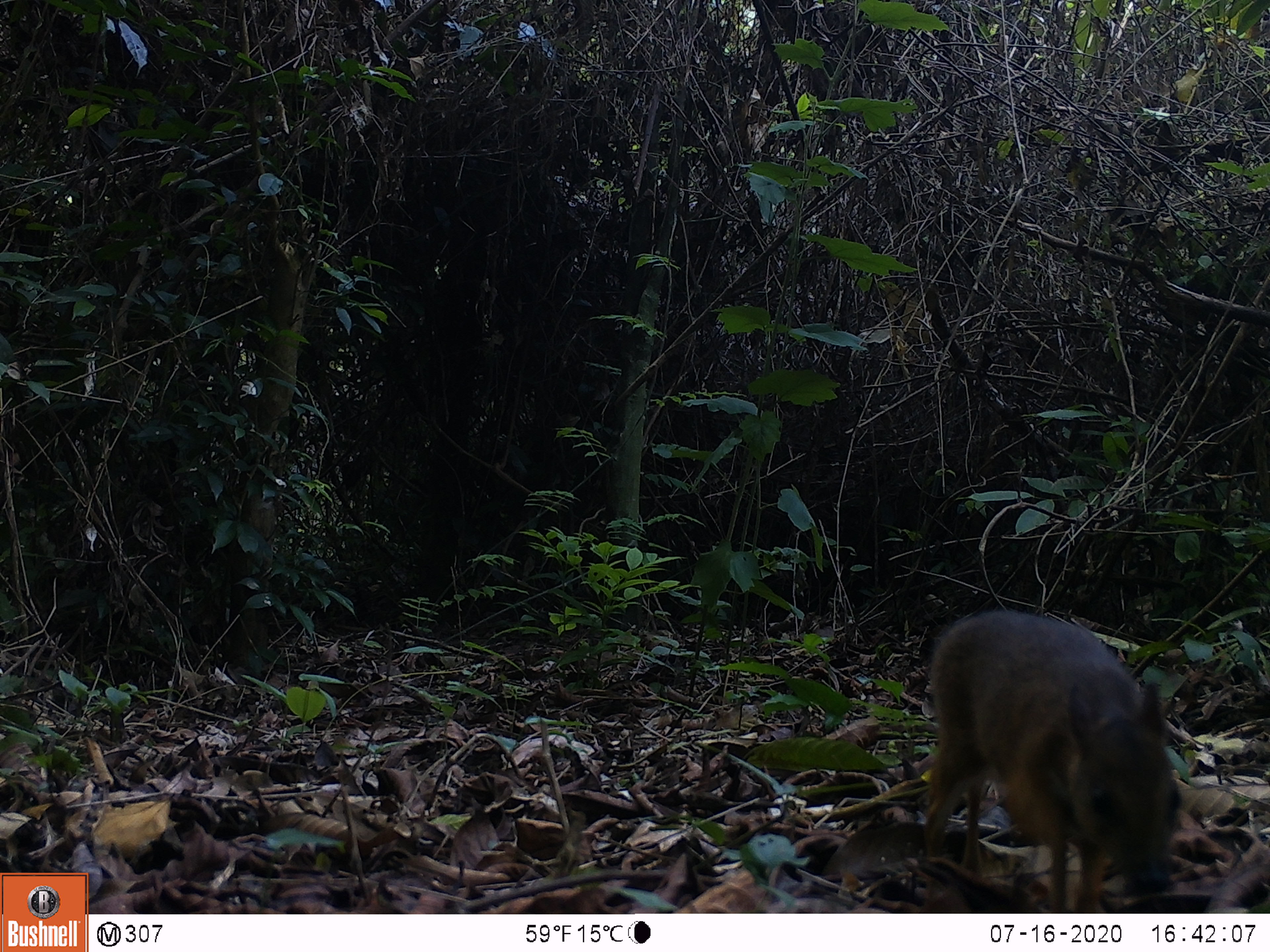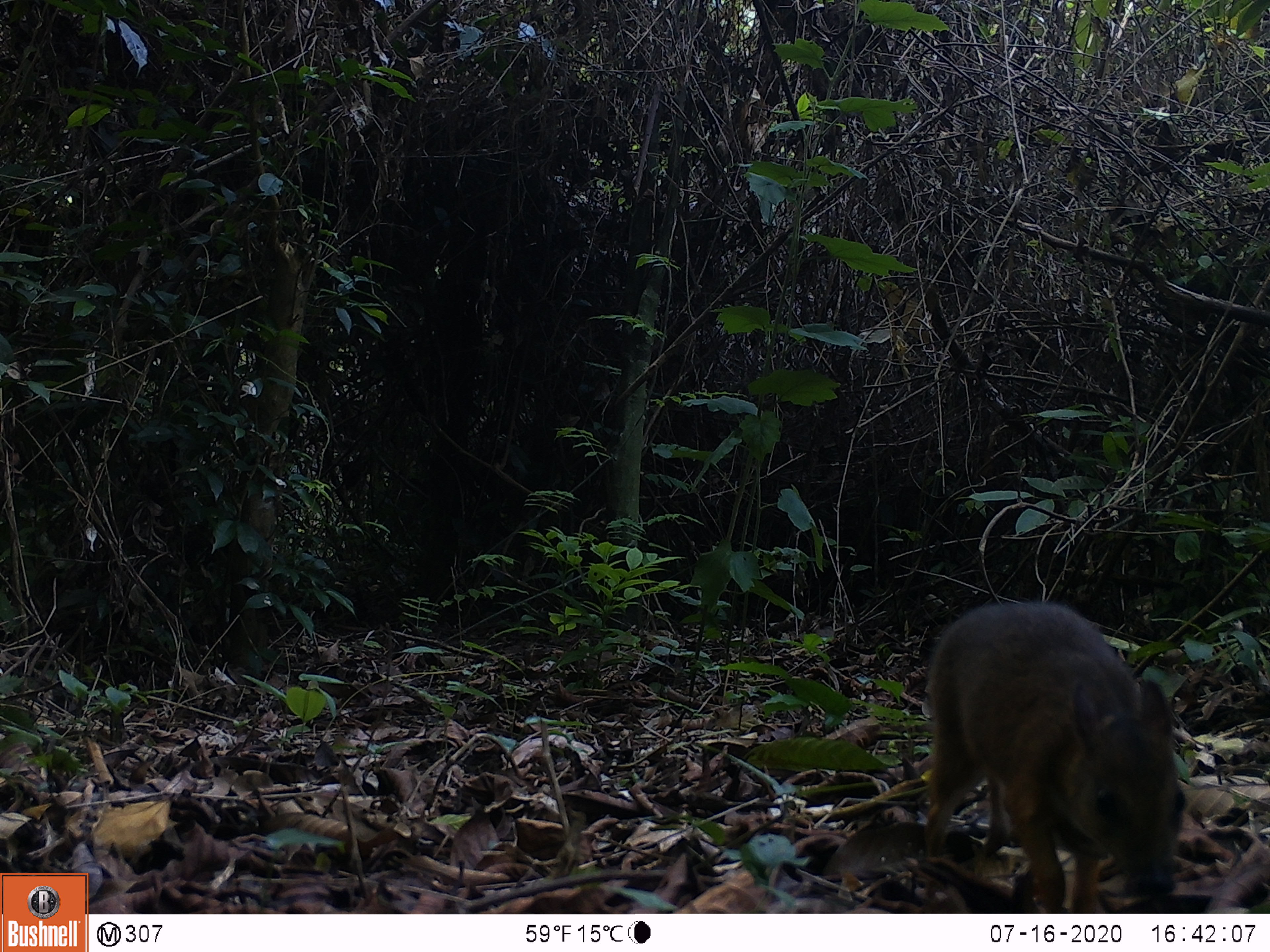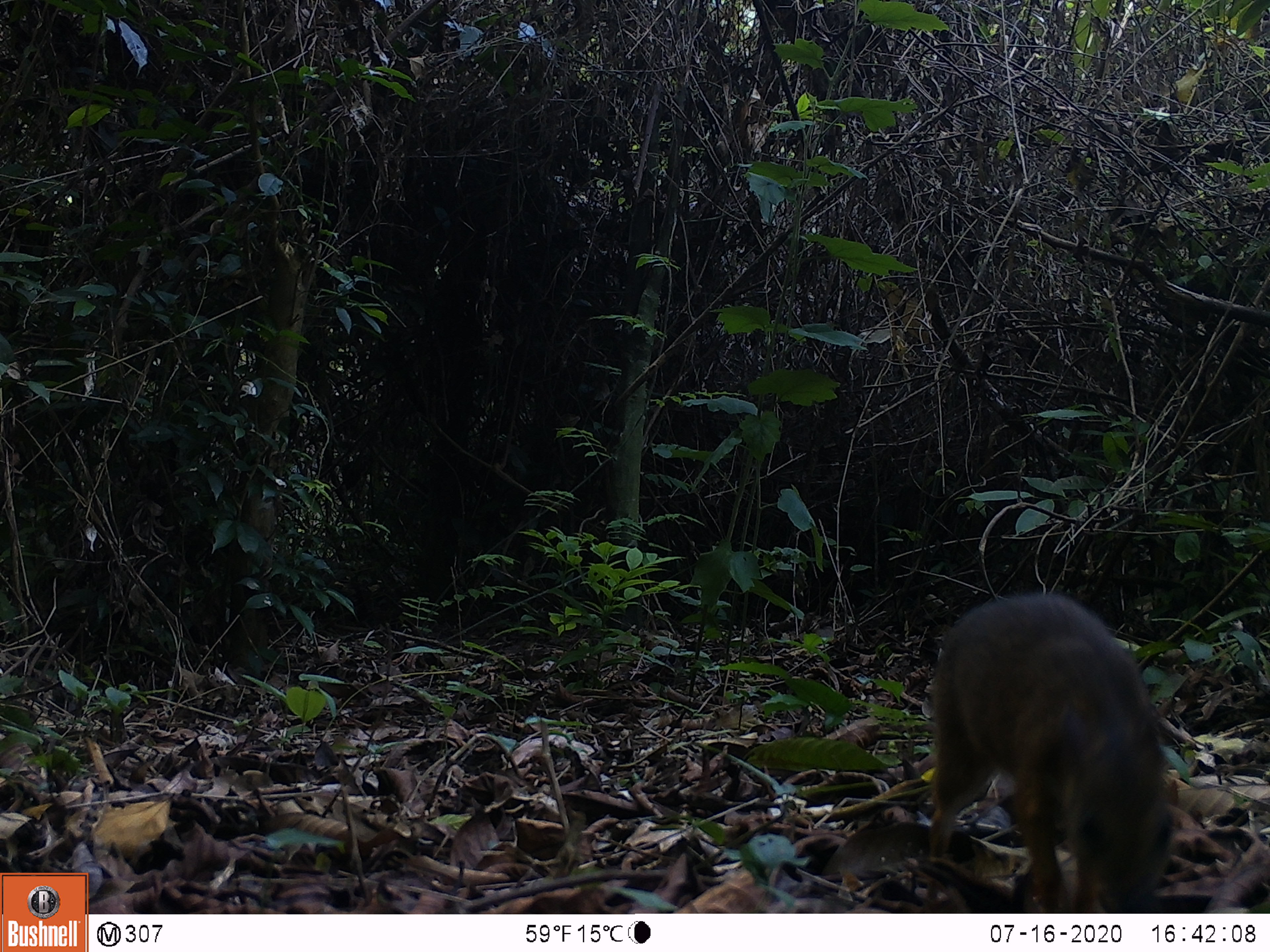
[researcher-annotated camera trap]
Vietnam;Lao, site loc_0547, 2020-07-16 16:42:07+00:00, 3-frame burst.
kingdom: Animalia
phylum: Chordata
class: Mammalia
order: Artiodactyla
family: Tragulidae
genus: Moschiola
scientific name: Moschiola meminna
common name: chevrotain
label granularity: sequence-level